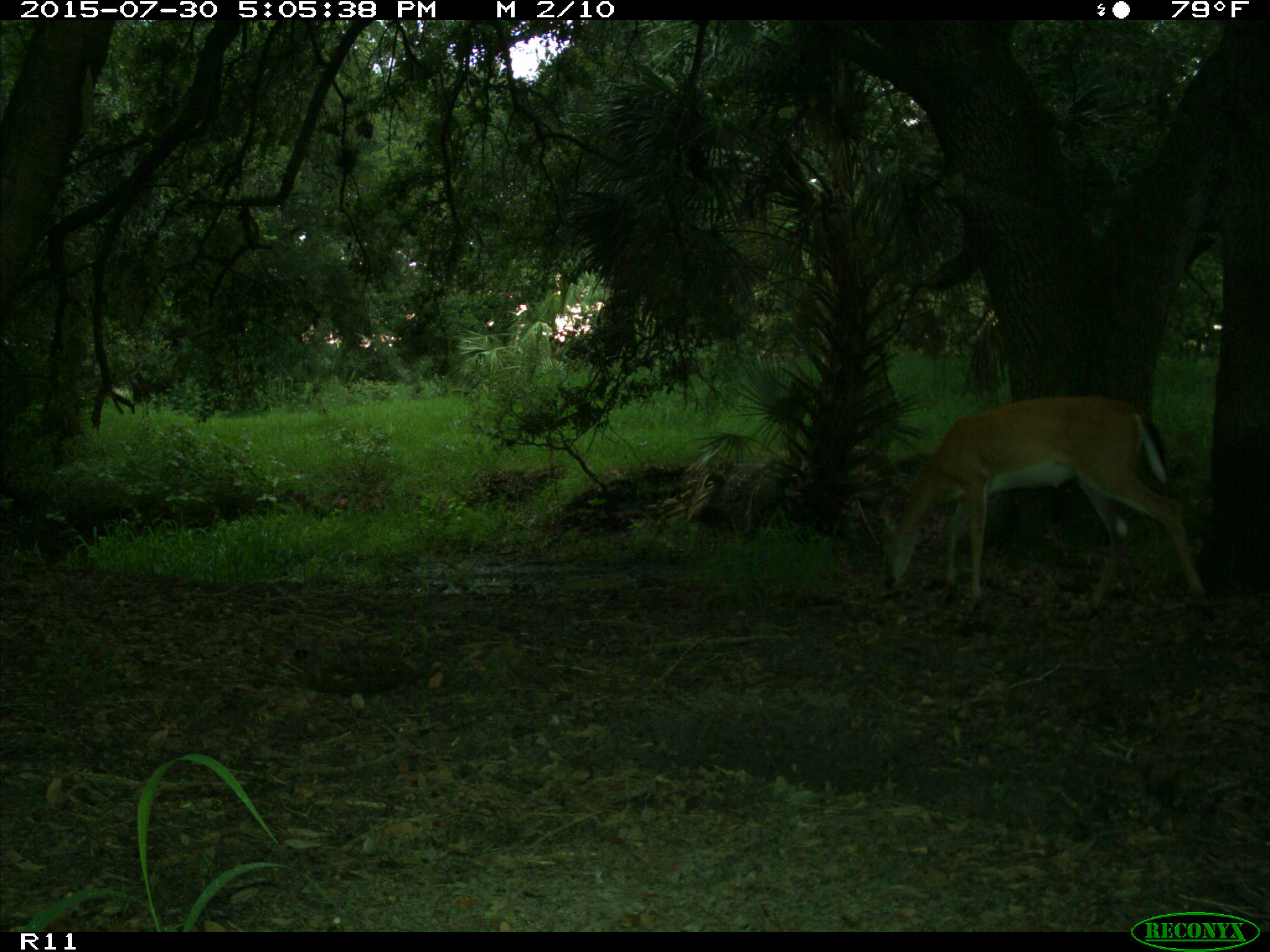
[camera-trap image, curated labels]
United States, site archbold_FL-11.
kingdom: Animalia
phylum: Chordata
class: Mammalia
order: Artiodactyla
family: Cervidae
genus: Odocoileus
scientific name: Odocoileus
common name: deer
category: unidentified deer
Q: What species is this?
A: Unidentified deer (deer) (Odocoileus).